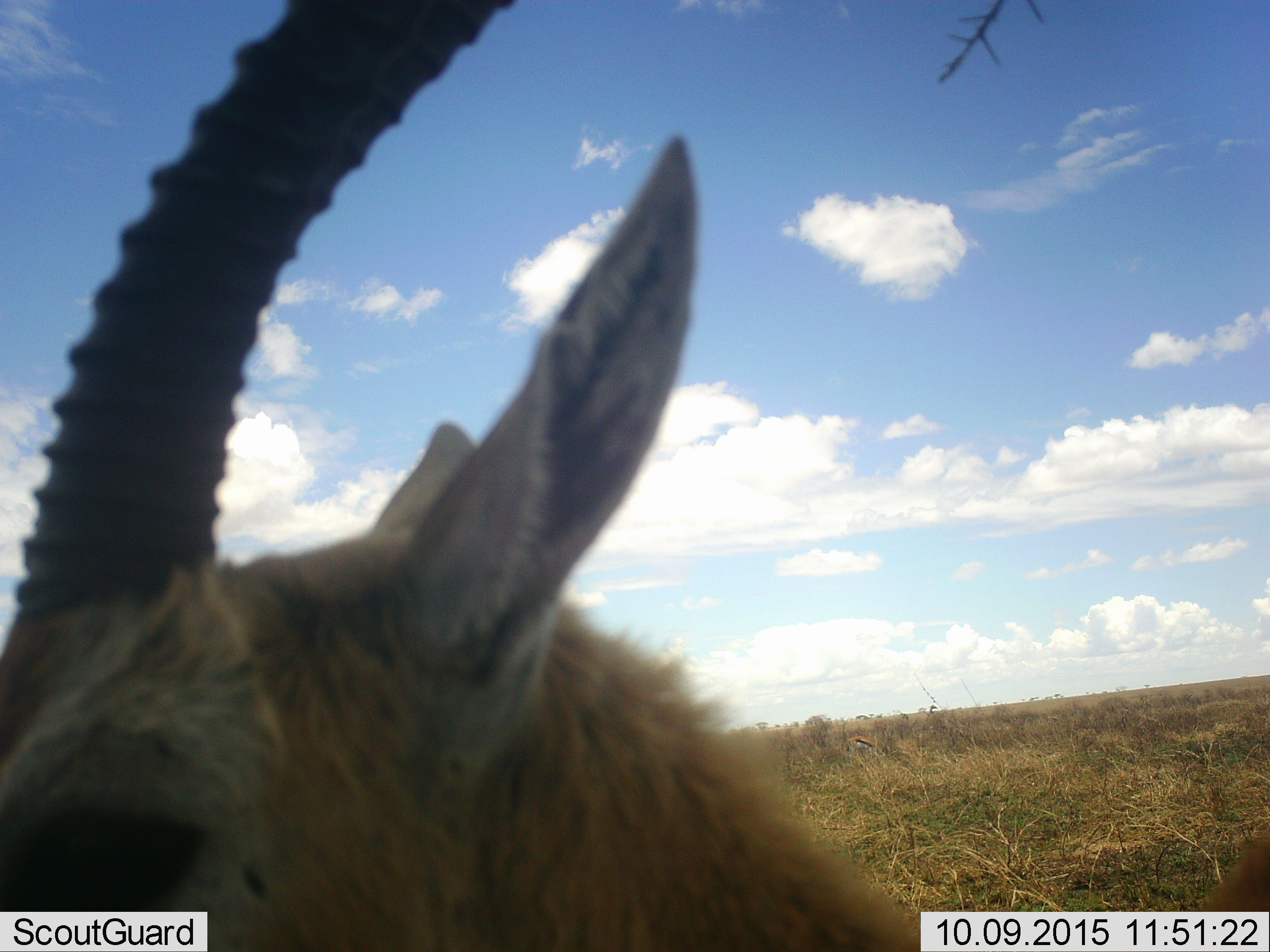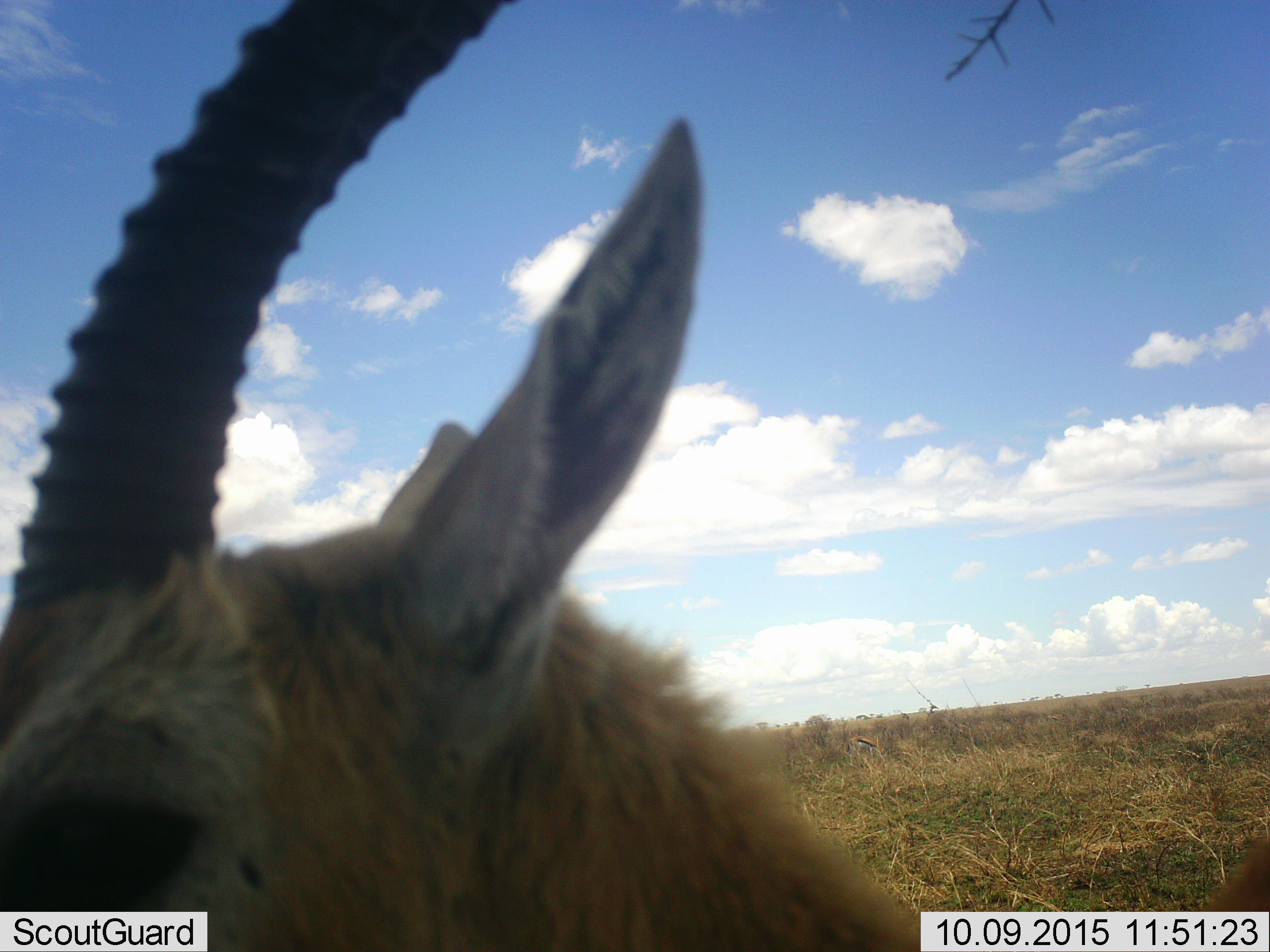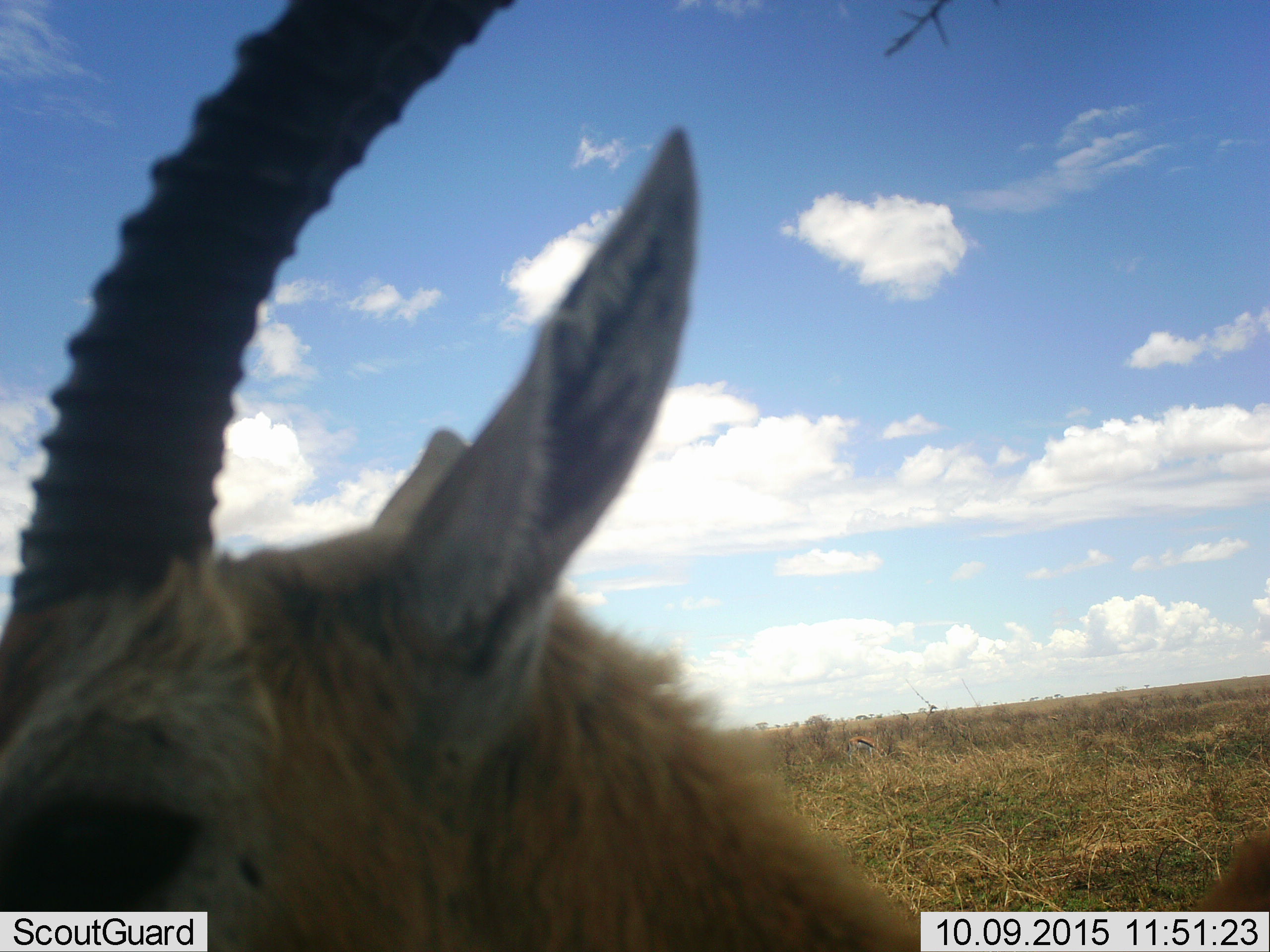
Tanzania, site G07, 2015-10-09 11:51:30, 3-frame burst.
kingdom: Animalia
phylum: Chordata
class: Mammalia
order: Artiodactyla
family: Bovidae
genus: Eudorcas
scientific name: Eudorcas thomsonii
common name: thomson's gazelle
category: gazellethomsons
Gazellethomsons (thomson's gazelle) (Eudorcas thomsonii), count 1. Behavior (volunteer vote fractions): standing 80%, resting 0%, moving 20%, interacting 0%. Young present (vote fraction): 0%. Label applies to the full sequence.